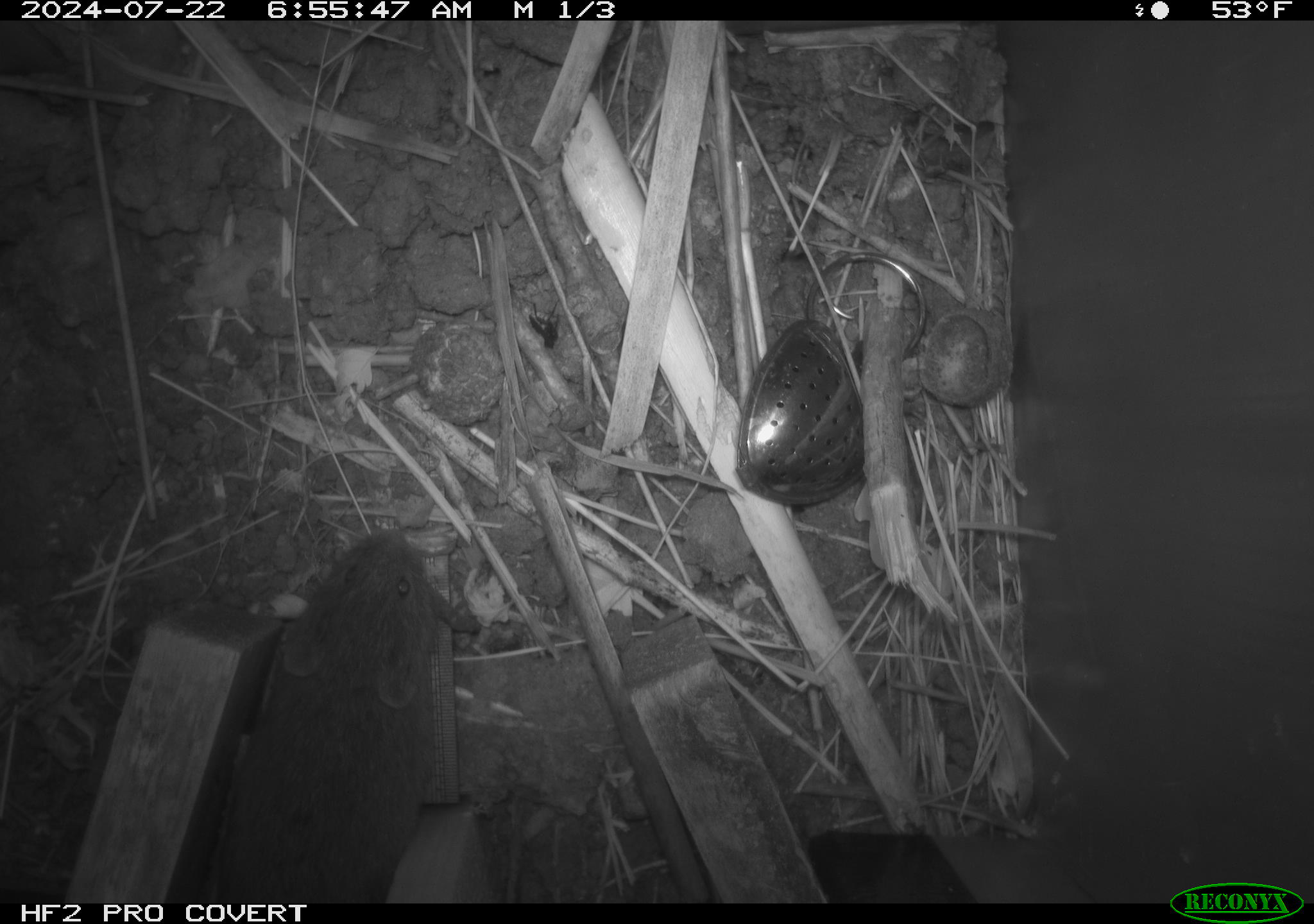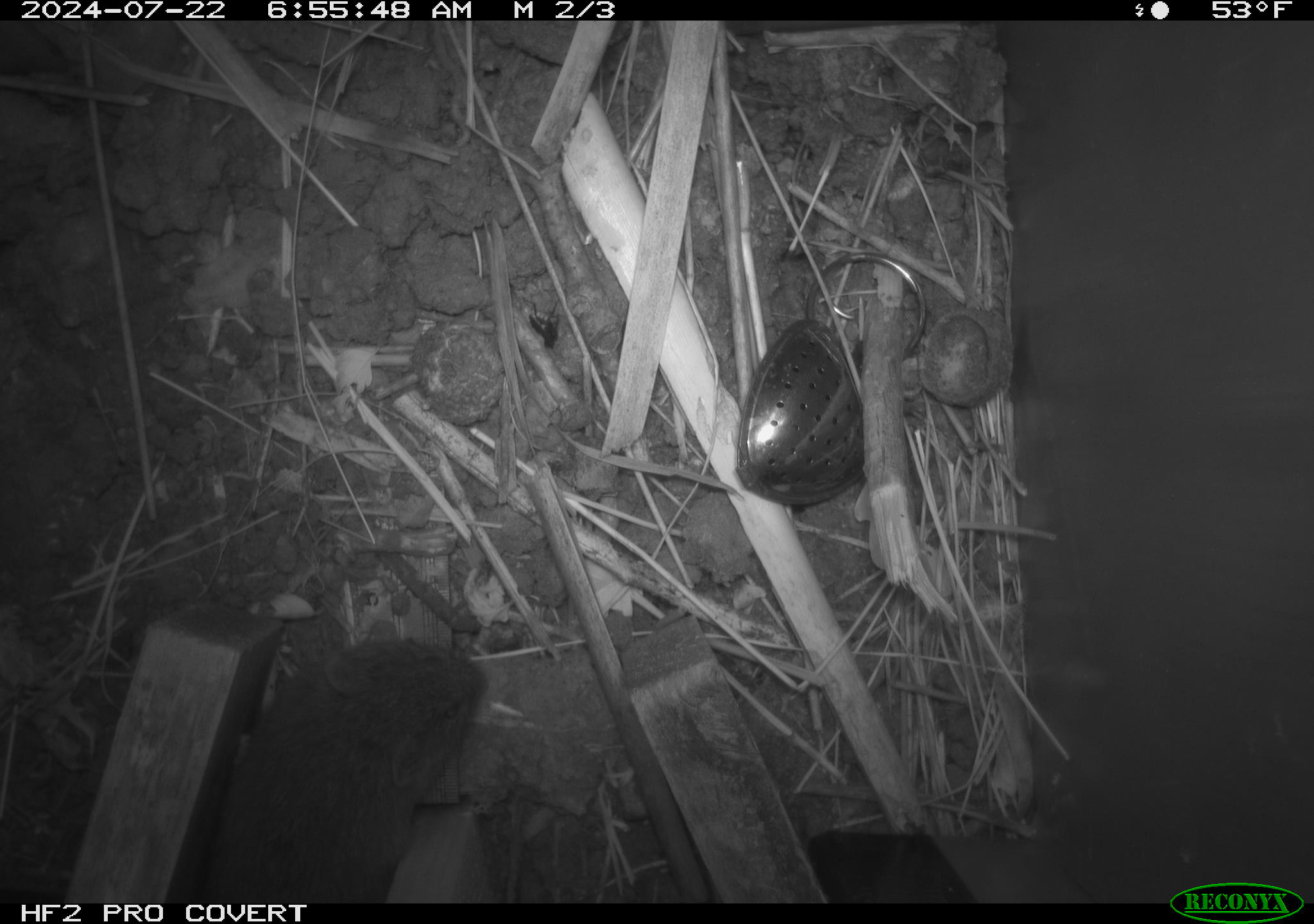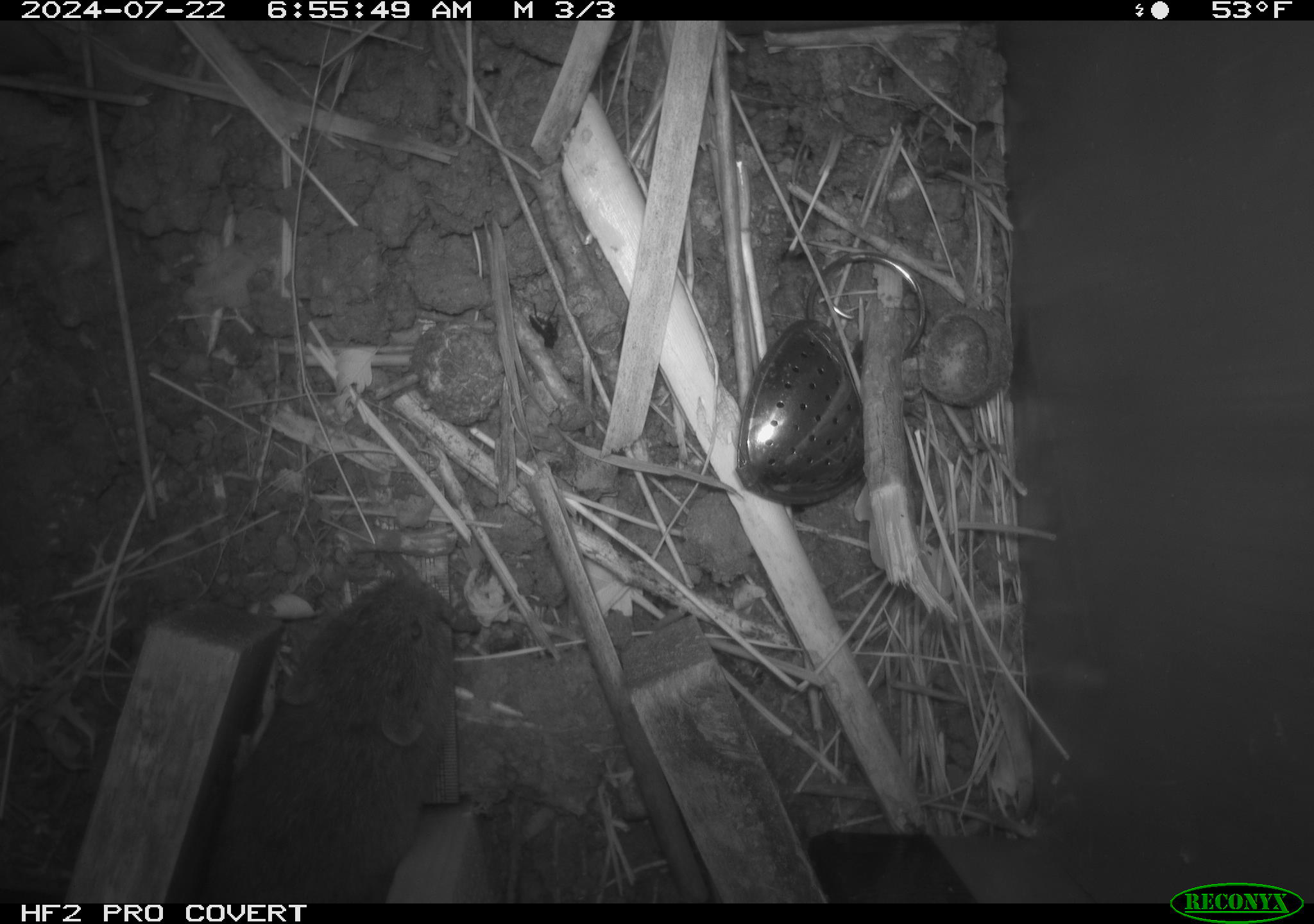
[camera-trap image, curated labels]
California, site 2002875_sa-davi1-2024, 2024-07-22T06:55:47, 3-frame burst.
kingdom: Animalia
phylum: Chordata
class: Mammalia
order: Rodentia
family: Cricetidae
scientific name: Arvicolinae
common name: voles, lemmings, and muskrats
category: arvicolinae subfamily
Arvicolinae subfamily (voles, lemmings, and muskrats) (Arvicolinae).